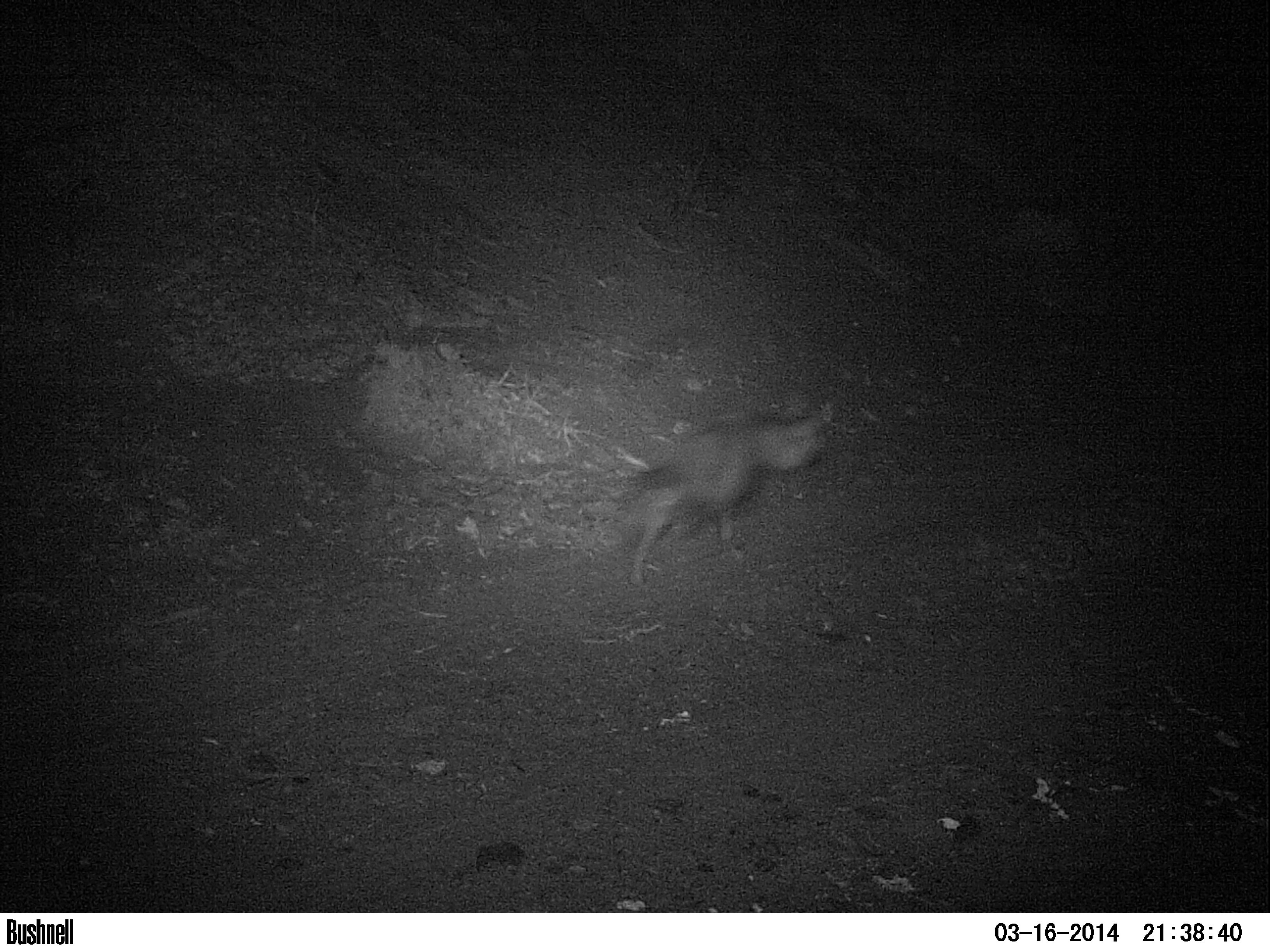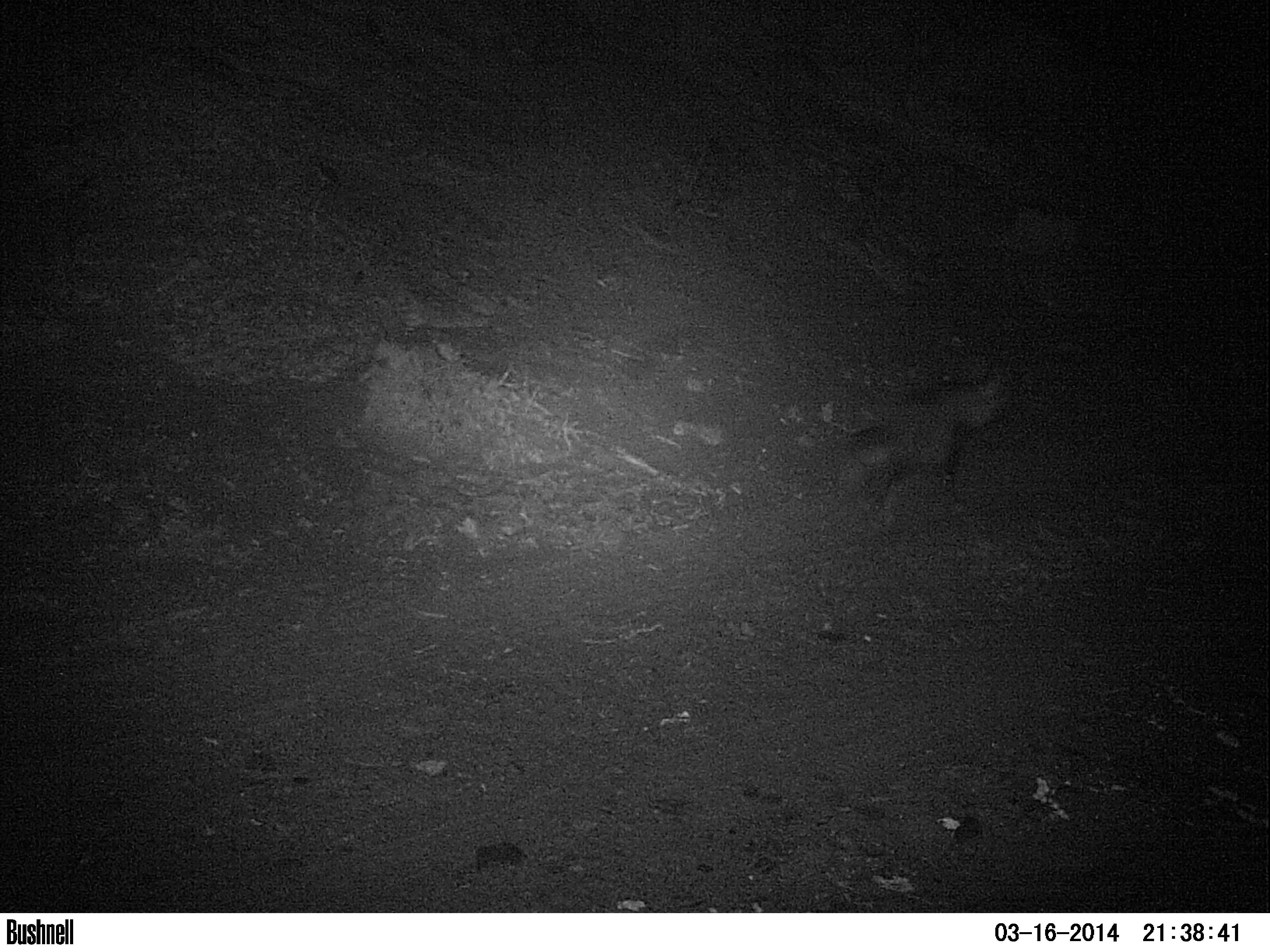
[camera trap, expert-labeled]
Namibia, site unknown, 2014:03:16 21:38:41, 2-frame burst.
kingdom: Animalia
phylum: Chordata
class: Mammalia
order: Carnivora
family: Hyaenidae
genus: Parahyaena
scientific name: Parahyaena brunnea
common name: brown hyena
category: hyaena brunnea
Hyaena brunnea (brown hyena) (Parahyaena brunnea).